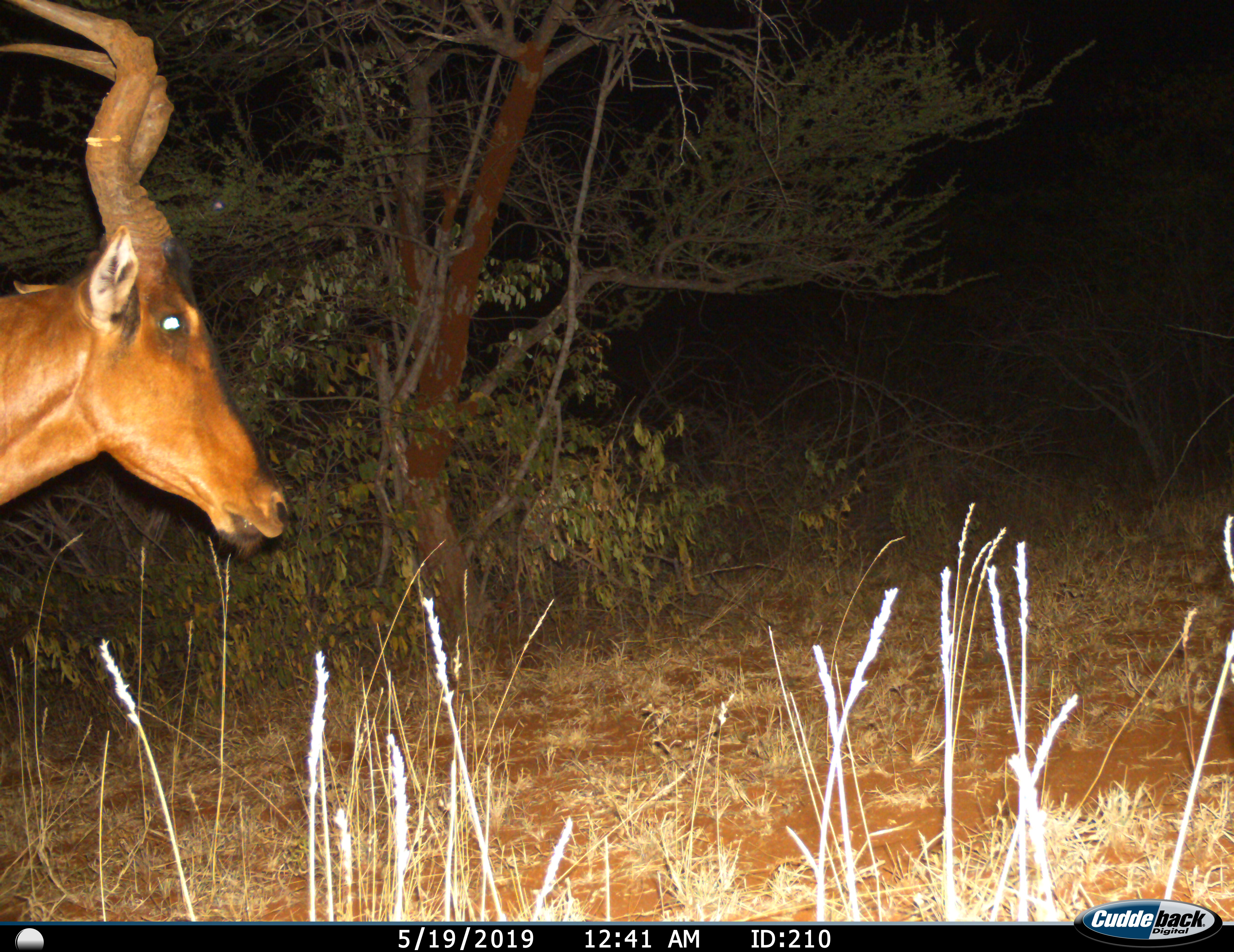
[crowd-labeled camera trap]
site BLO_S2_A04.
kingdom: Animalia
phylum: Chordata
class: Mammalia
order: Artiodactyla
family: Bovidae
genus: Alcelaphus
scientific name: Alcelaphus buselaphus caama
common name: red hartebeest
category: hartebeestred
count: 1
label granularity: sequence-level